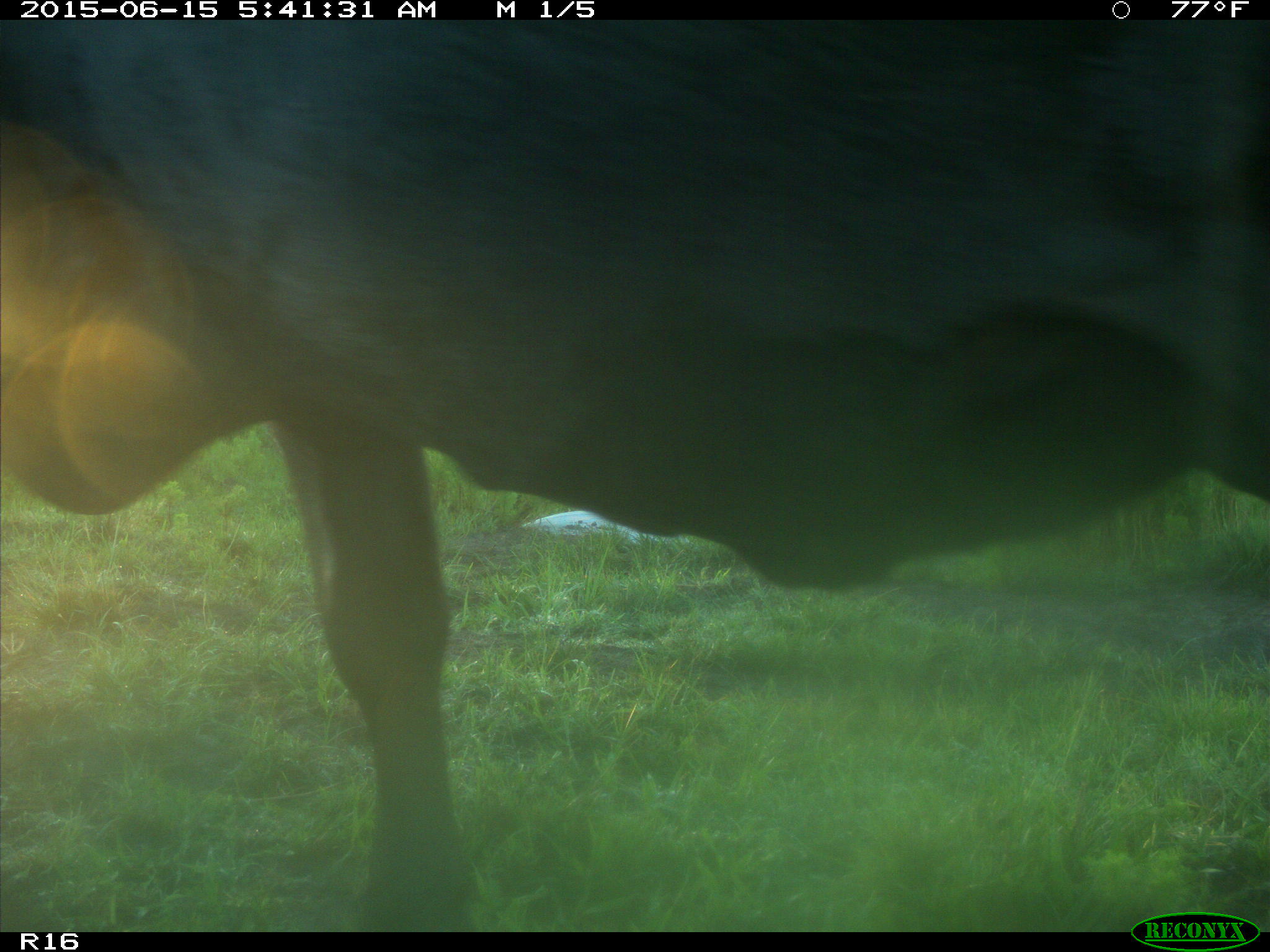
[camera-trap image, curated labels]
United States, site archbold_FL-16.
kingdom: Animalia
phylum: Chordata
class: Mammalia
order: Artiodactyla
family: Bovidae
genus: Bos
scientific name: Bos taurus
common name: domestic cow